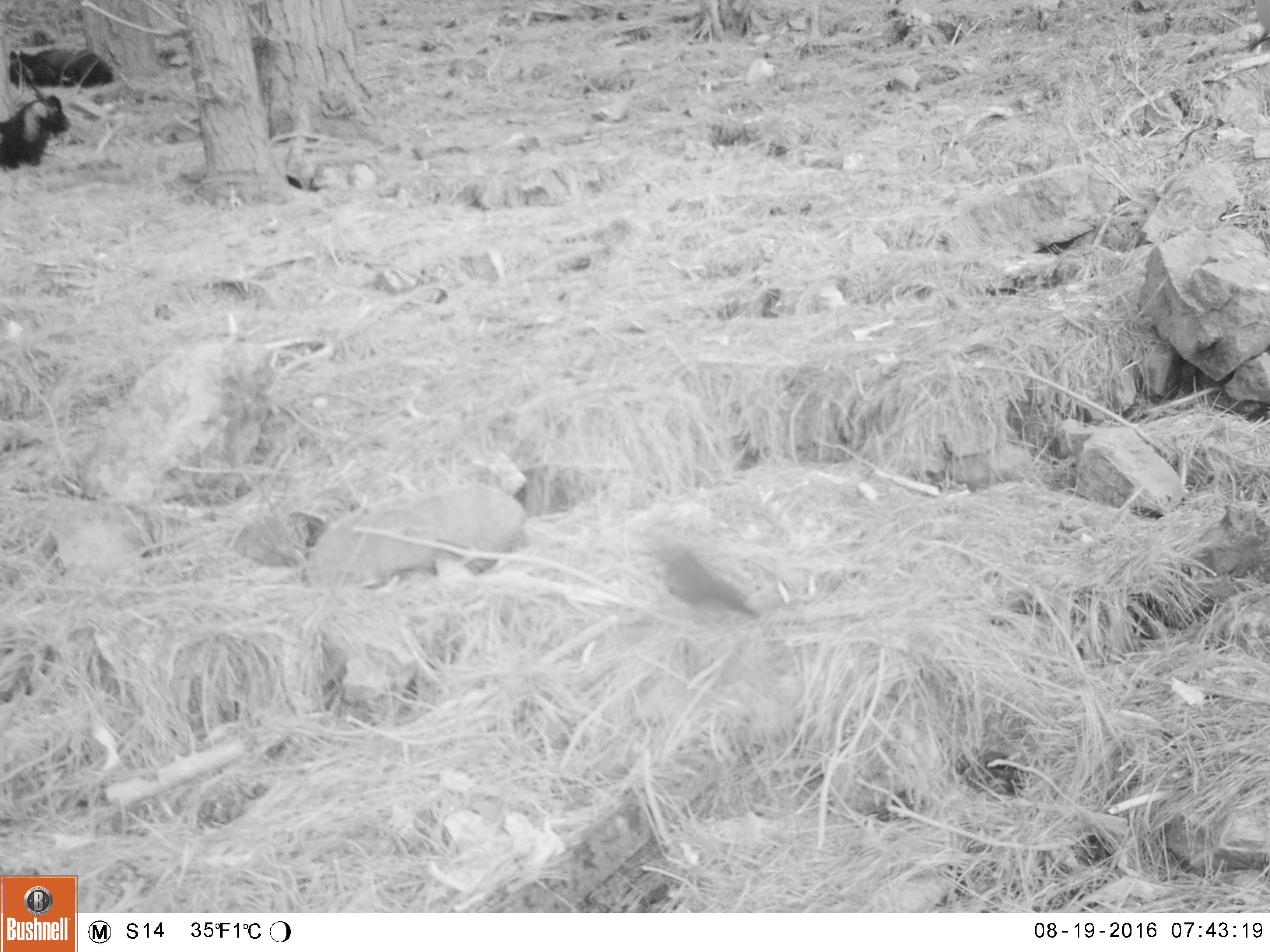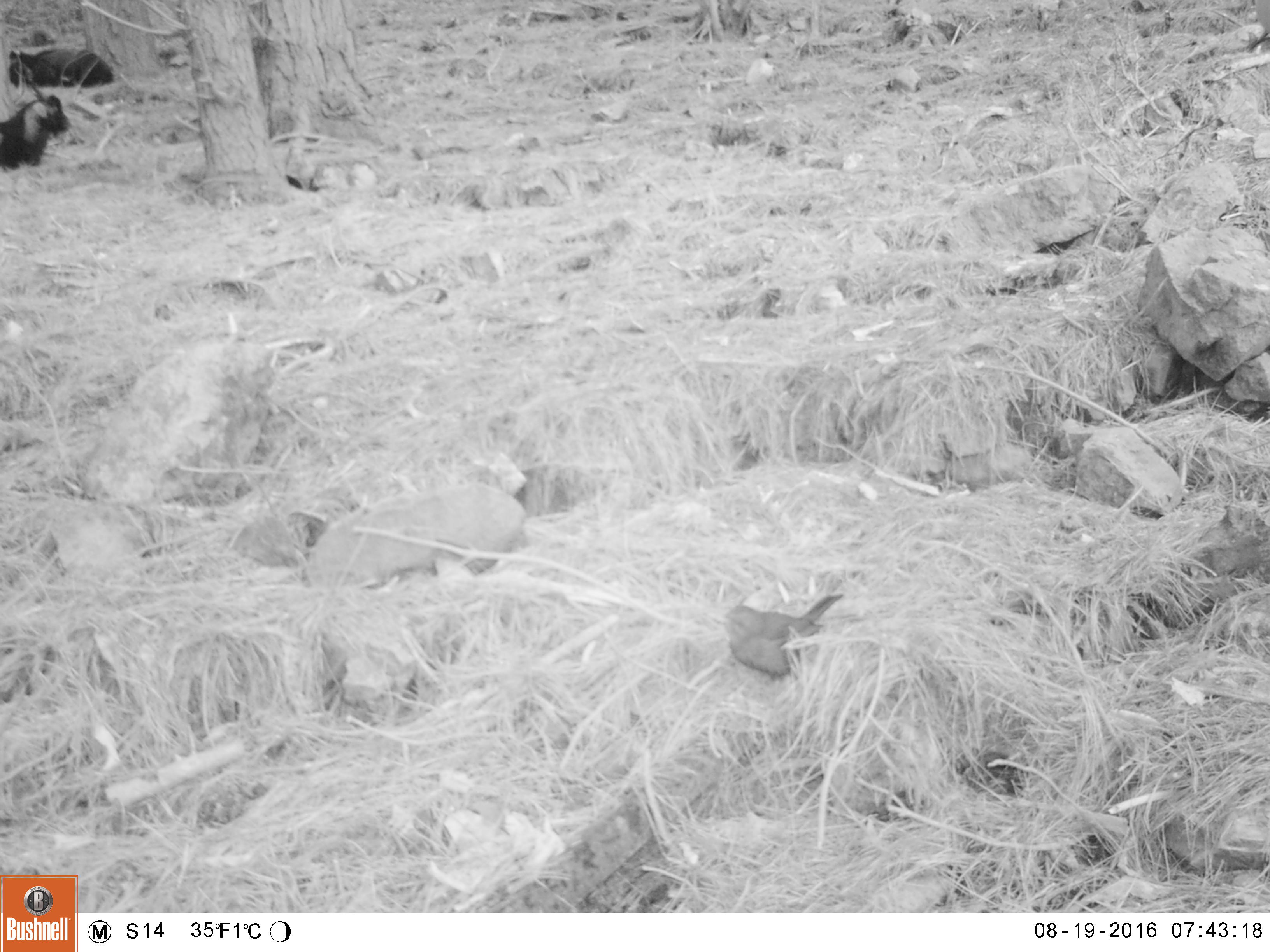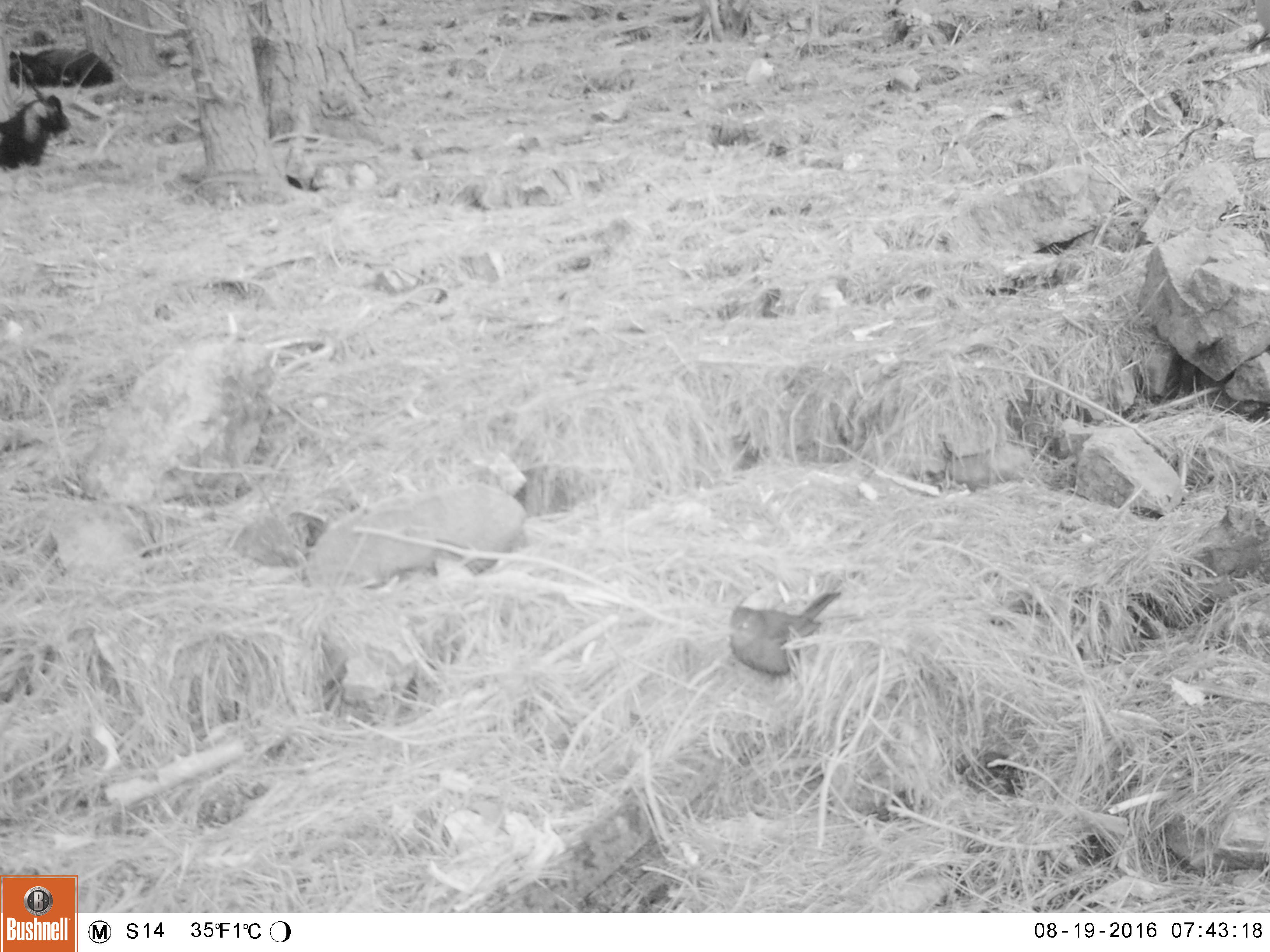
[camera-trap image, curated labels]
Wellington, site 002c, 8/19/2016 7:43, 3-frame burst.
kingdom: Animalia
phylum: Chordata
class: Aves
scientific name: Aves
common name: bird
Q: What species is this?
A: Bird (Aves).